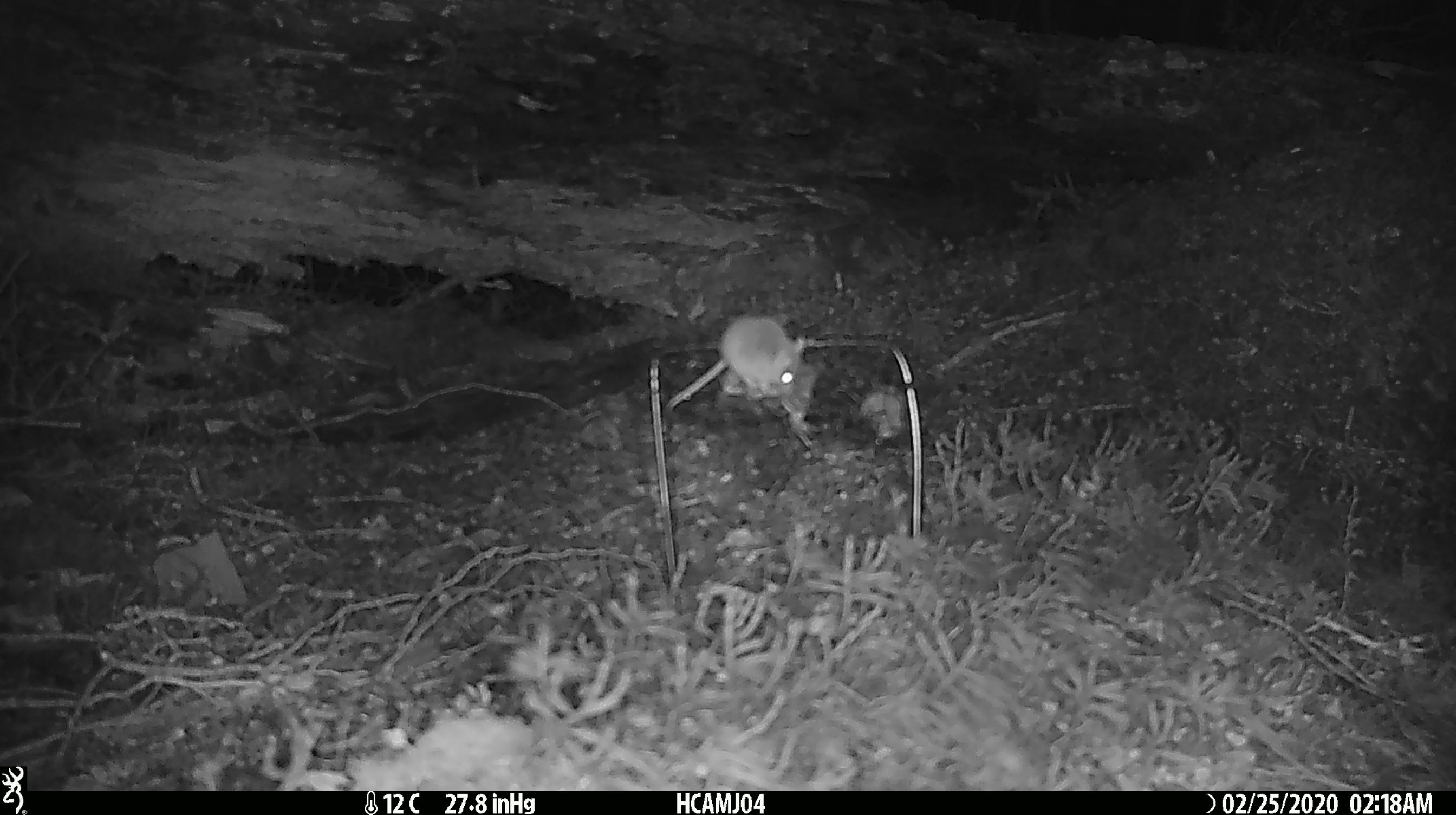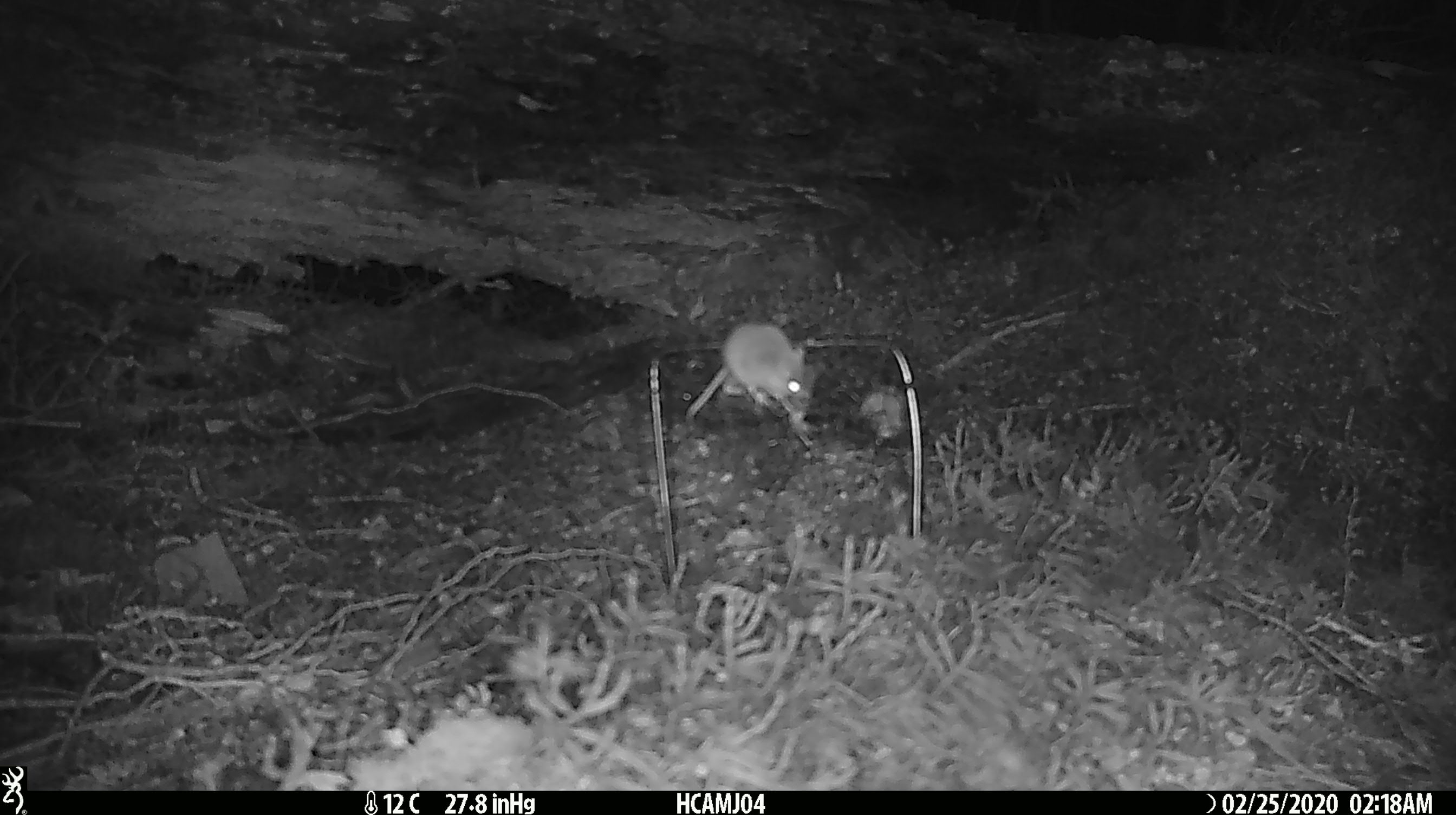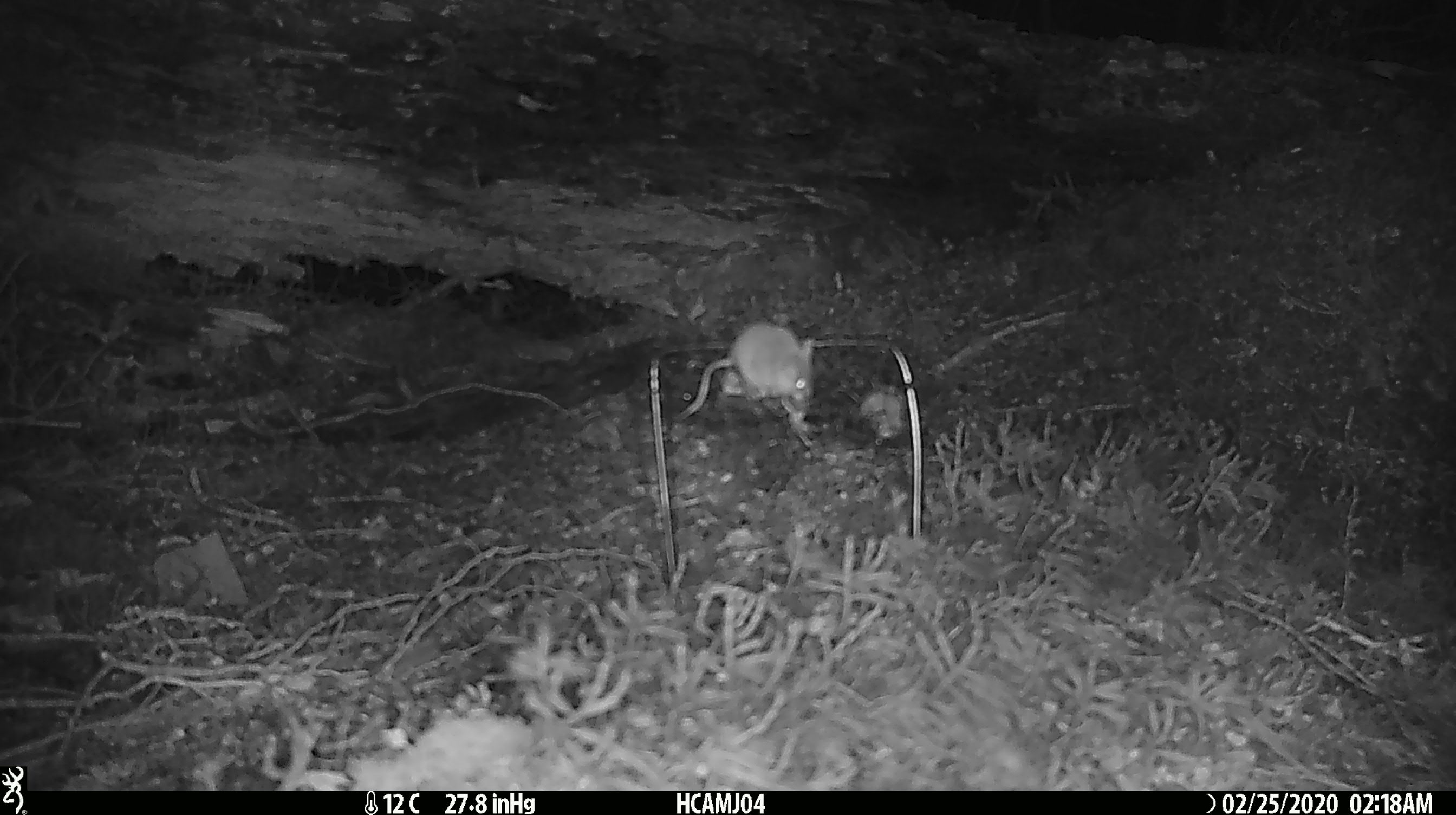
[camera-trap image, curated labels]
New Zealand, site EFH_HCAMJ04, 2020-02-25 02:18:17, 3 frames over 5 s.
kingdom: Animalia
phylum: Chordata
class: Mammalia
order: Rodentia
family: Muridae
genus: Mus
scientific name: Mus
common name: mouse